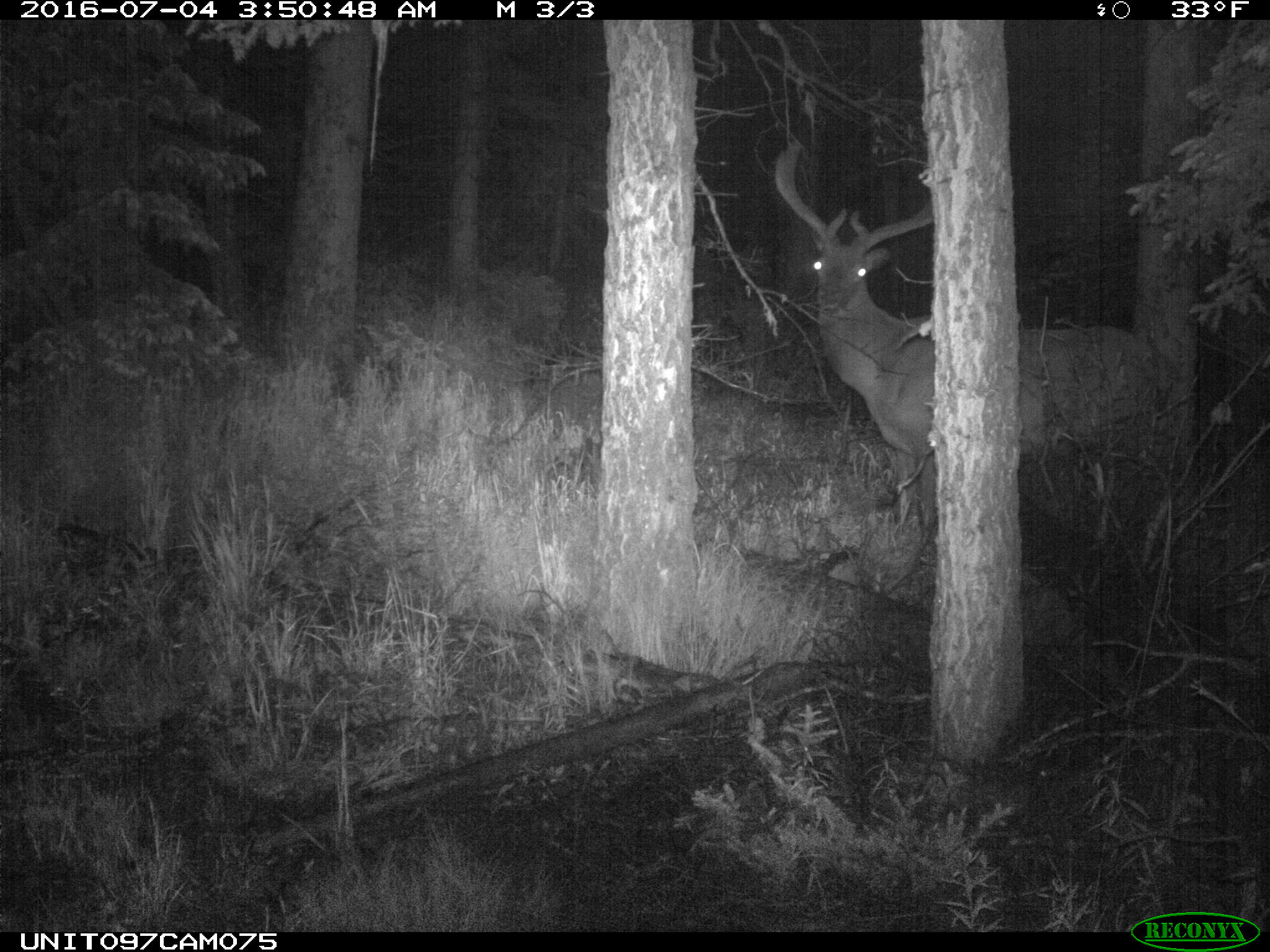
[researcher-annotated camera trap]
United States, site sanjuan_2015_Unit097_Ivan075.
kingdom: Animalia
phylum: Chordata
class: Mammalia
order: Artiodactyla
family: Cervidae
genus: Cervus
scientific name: Cervus elaphus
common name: red deer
Cervus elaphus (red deer).